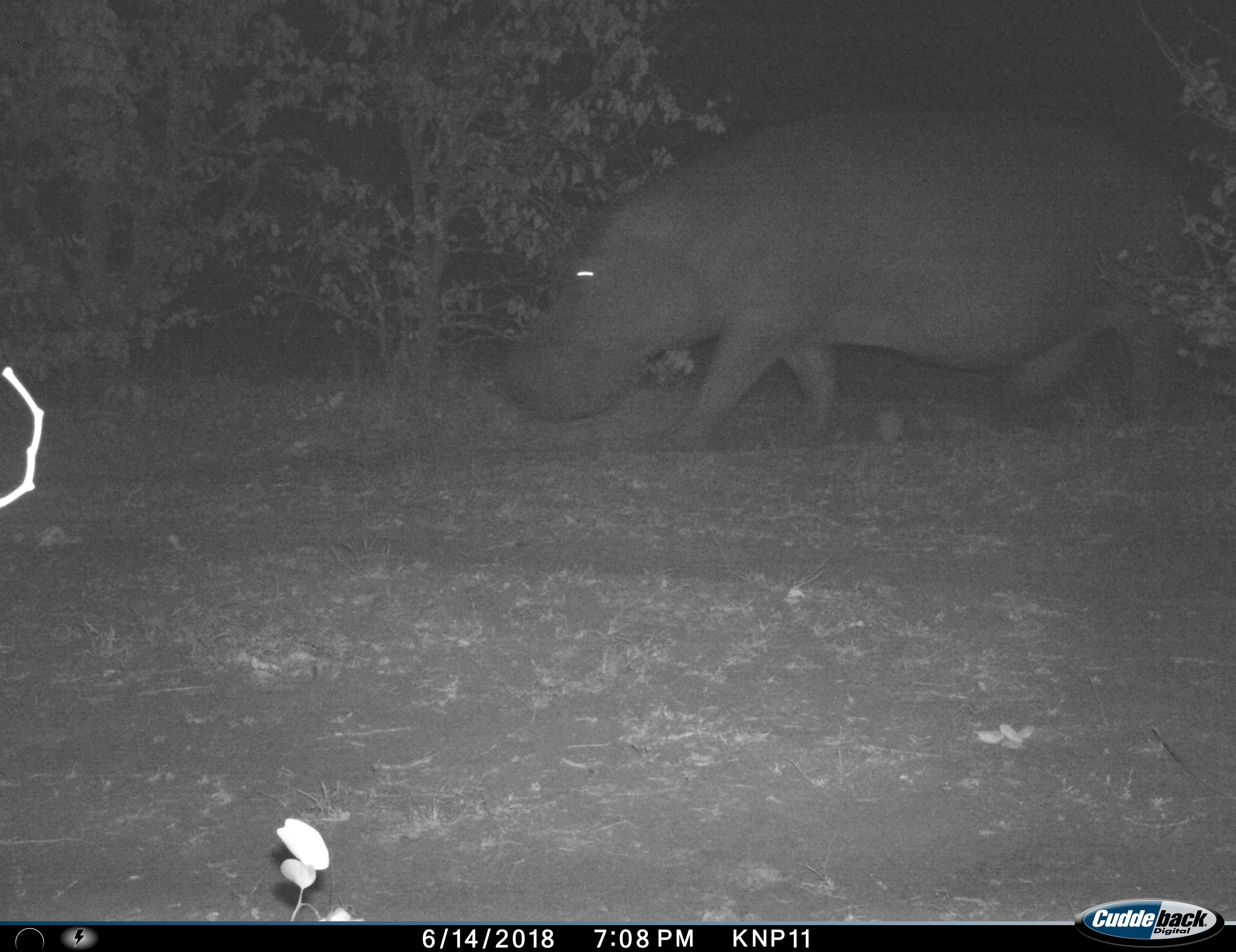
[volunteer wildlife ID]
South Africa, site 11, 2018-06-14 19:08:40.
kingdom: Animalia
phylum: Chordata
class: Mammalia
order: Artiodactyla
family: Hippopotamidae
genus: Hippopotamus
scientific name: Hippopotamus amphibius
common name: hippopotamus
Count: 1.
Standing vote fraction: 0%.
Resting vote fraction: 0%.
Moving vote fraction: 100%.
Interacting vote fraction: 0%.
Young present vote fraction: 0%.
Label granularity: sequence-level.